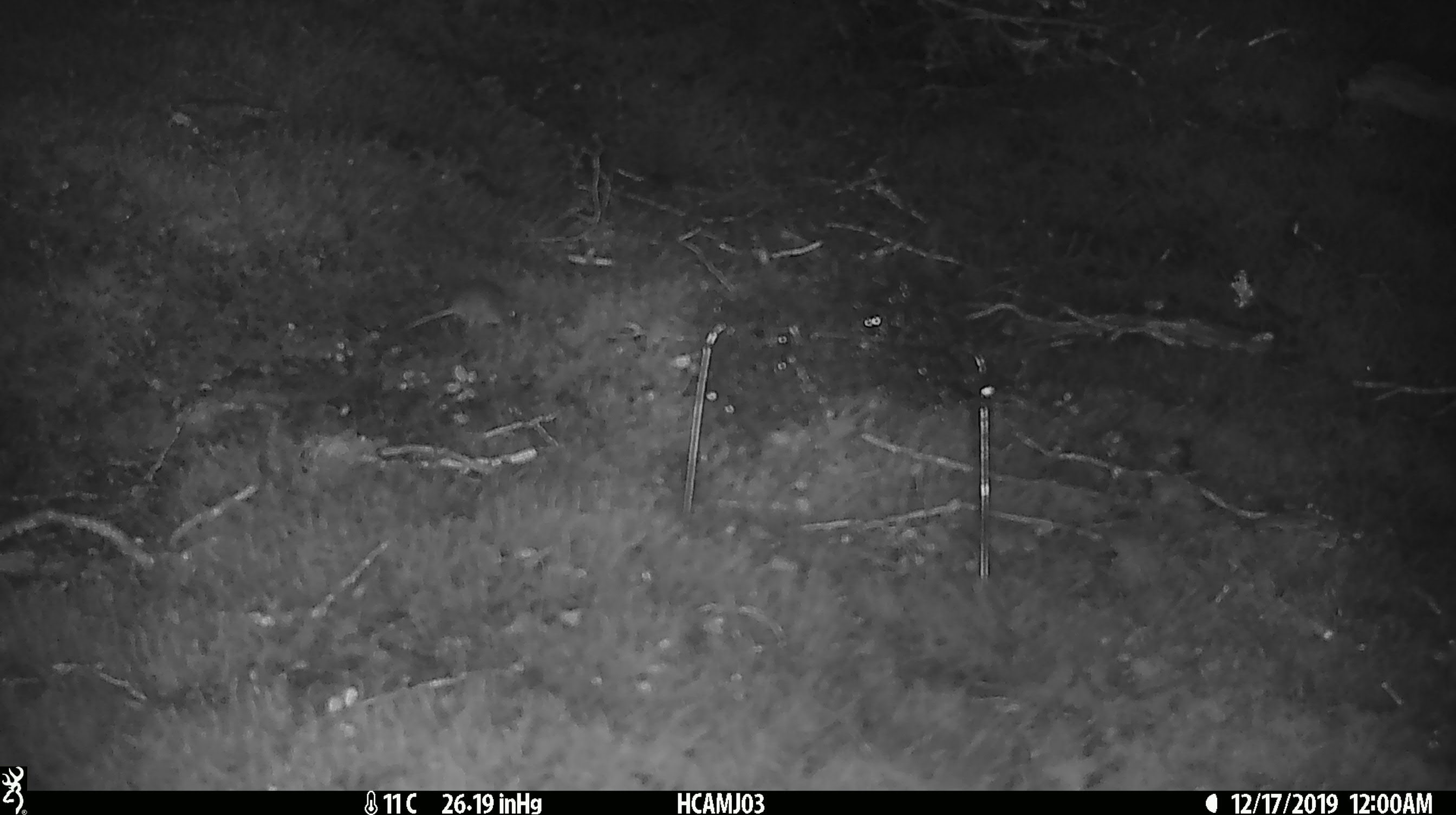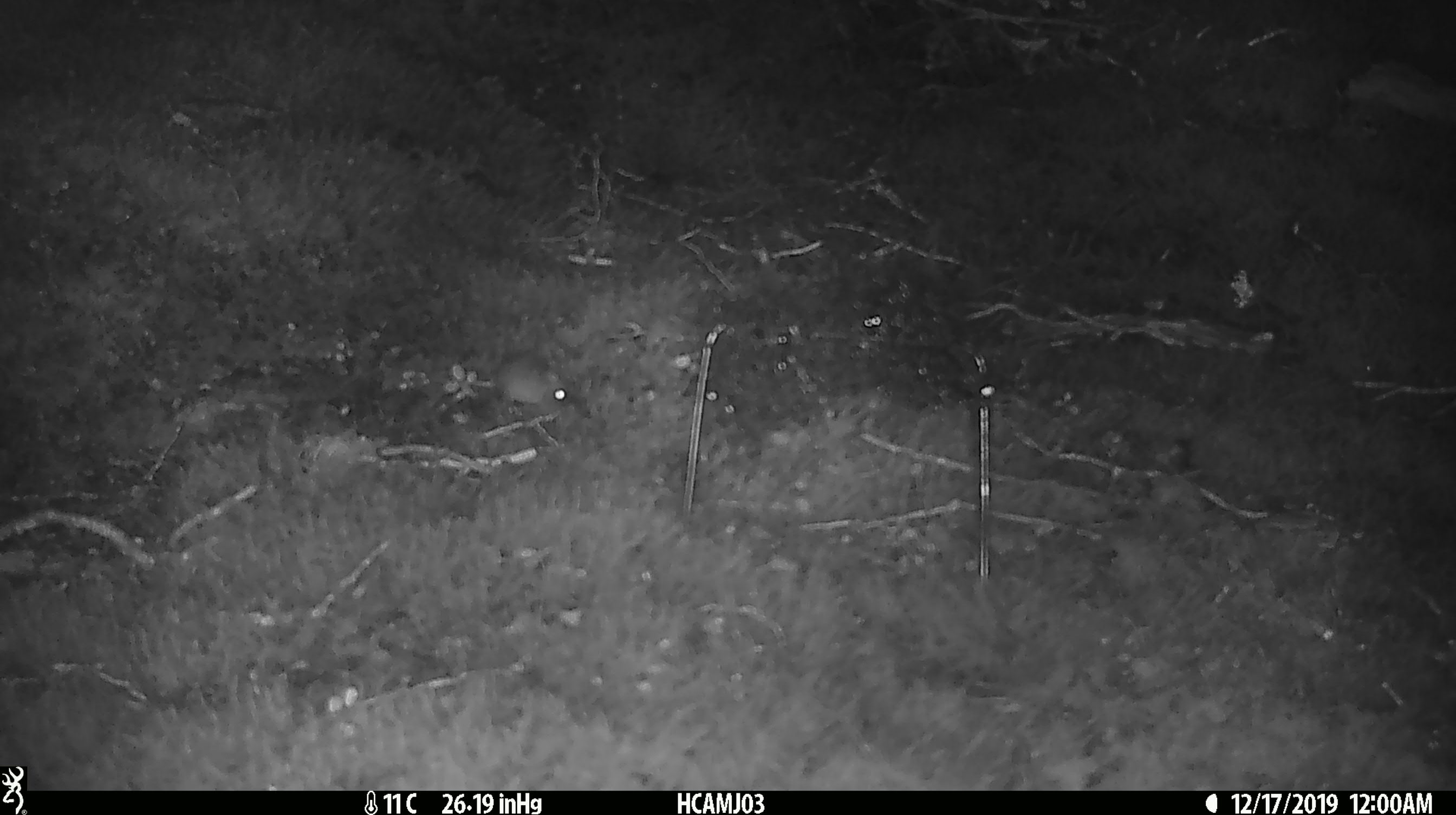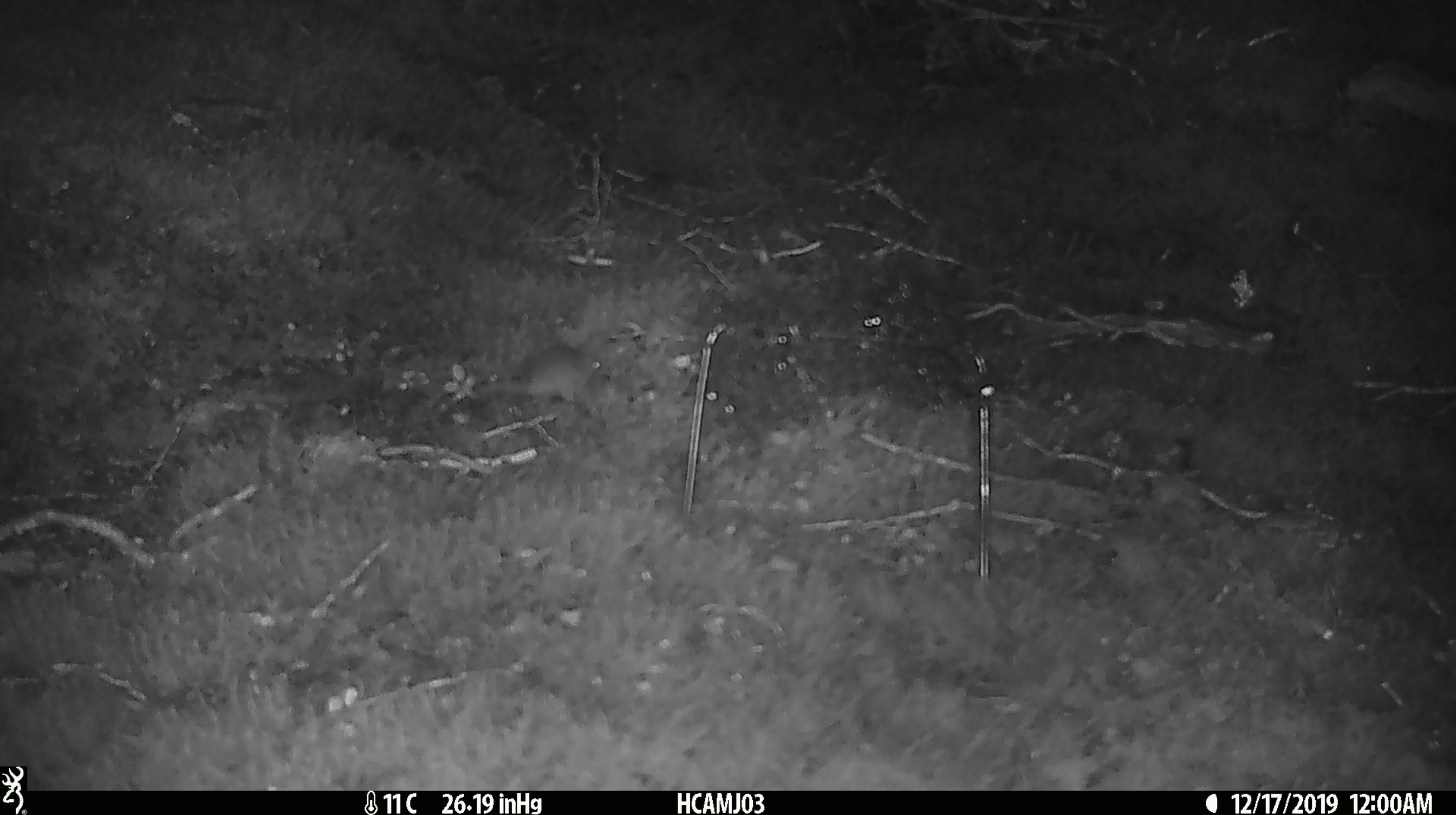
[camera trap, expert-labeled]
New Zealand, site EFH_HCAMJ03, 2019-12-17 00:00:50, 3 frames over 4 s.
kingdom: Animalia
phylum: Chordata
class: Mammalia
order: Rodentia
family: Muridae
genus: Mus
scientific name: Mus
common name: mouse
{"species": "mouse (Mus)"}